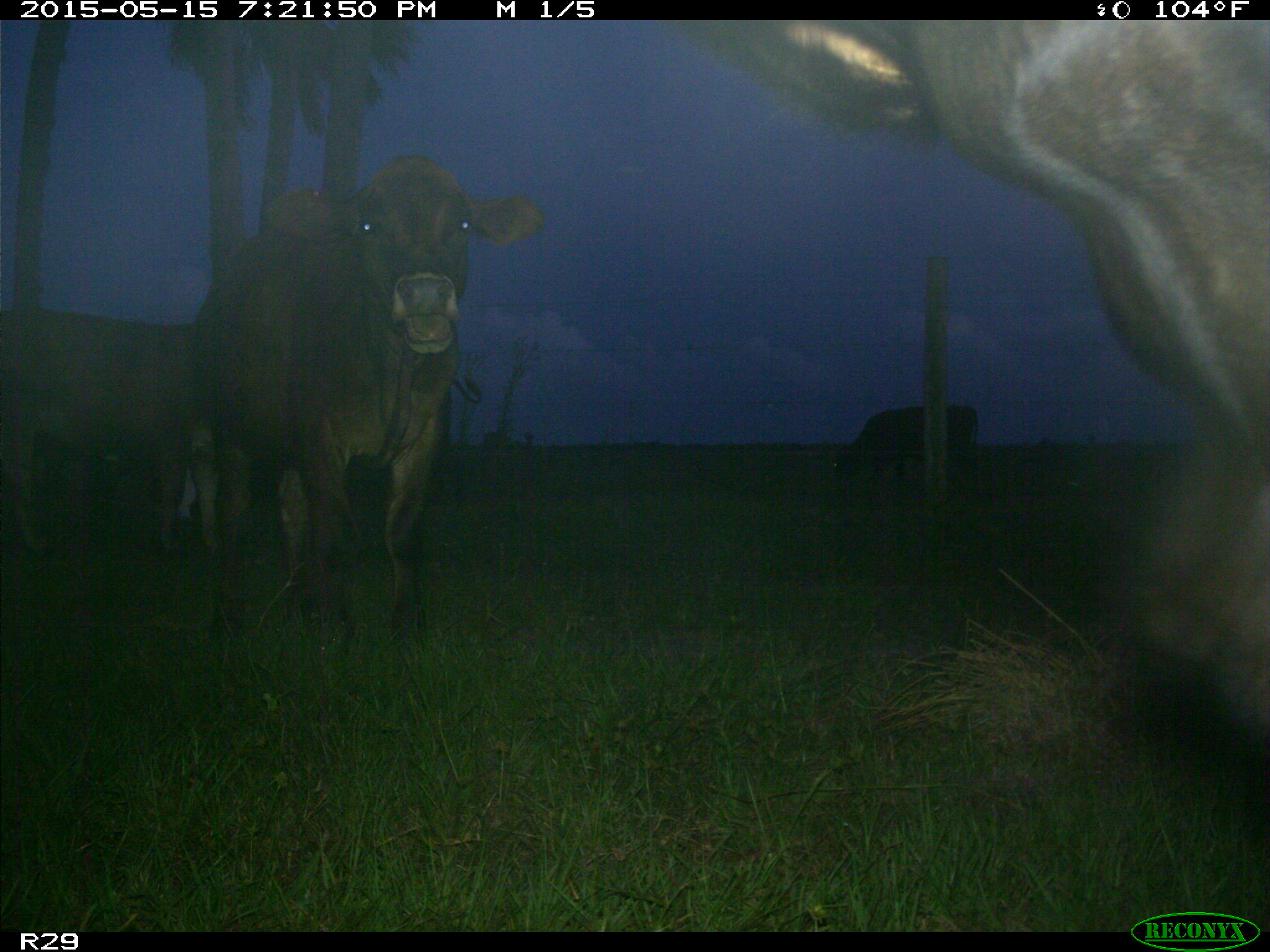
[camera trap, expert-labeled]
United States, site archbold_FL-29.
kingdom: Animalia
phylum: Chordata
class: Mammalia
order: Artiodactyla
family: Bovidae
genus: Bos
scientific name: Bos taurus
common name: domestic cow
Bos taurus (domestic cow).